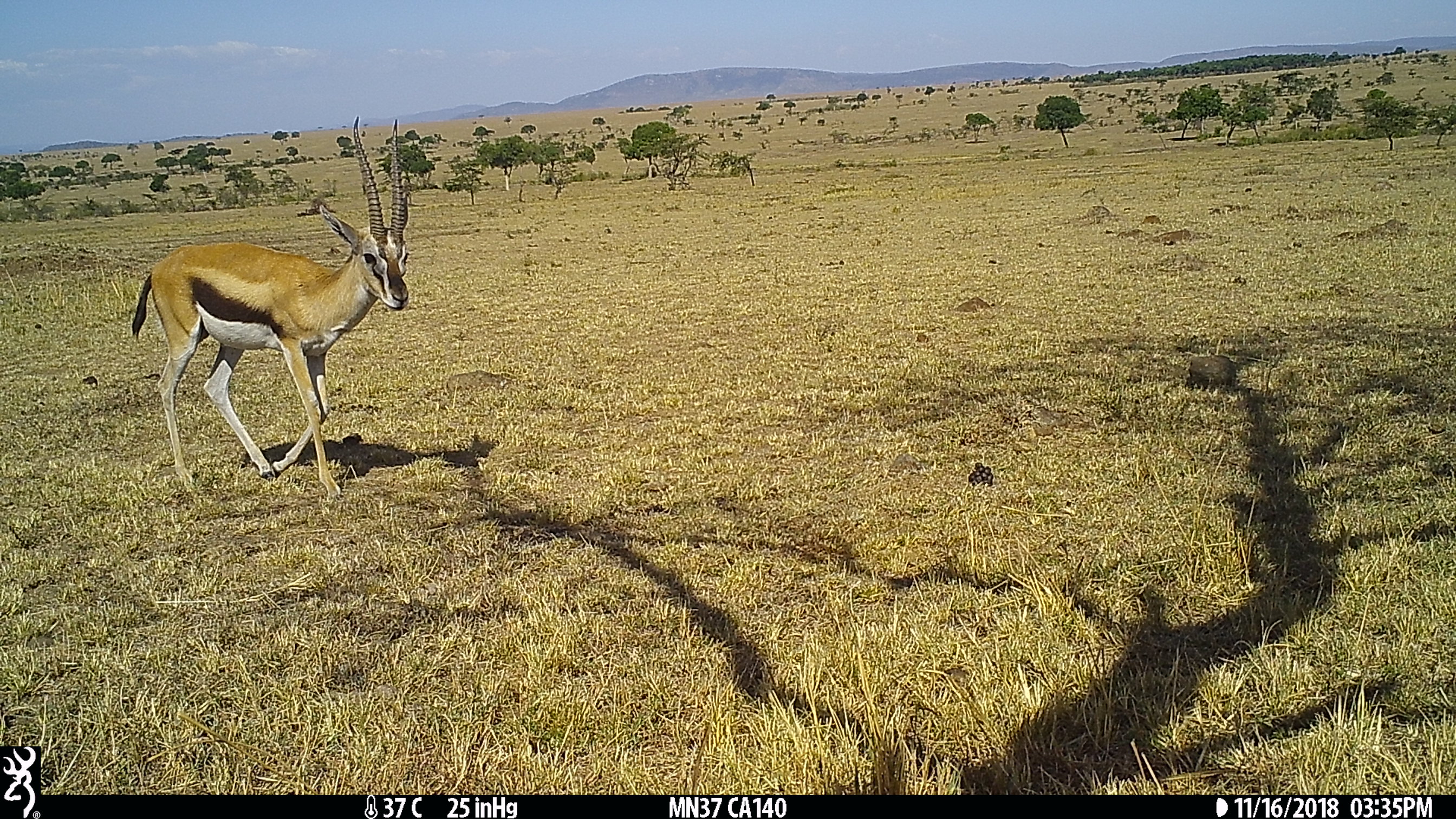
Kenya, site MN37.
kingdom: Animalia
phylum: Chordata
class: Mammalia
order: Artiodactyla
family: Bovidae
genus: Eudorcas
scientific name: Eudorcas thomsonii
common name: thomon's gazelle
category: gazelle thomsons